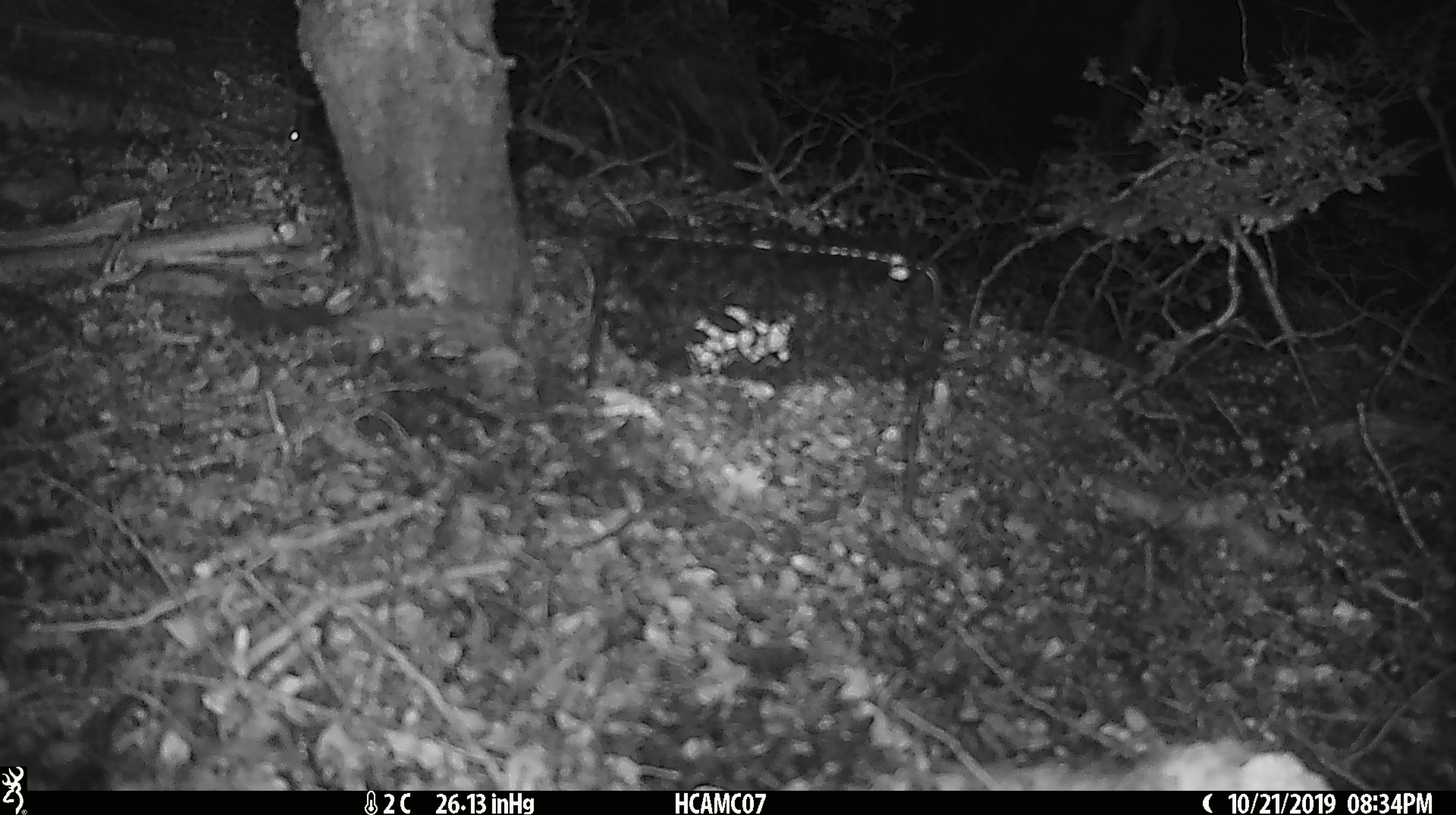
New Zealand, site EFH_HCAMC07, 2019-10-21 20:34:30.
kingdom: Animalia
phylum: Chordata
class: Mammalia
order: Rodentia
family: Muridae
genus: Mus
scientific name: Mus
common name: mouse